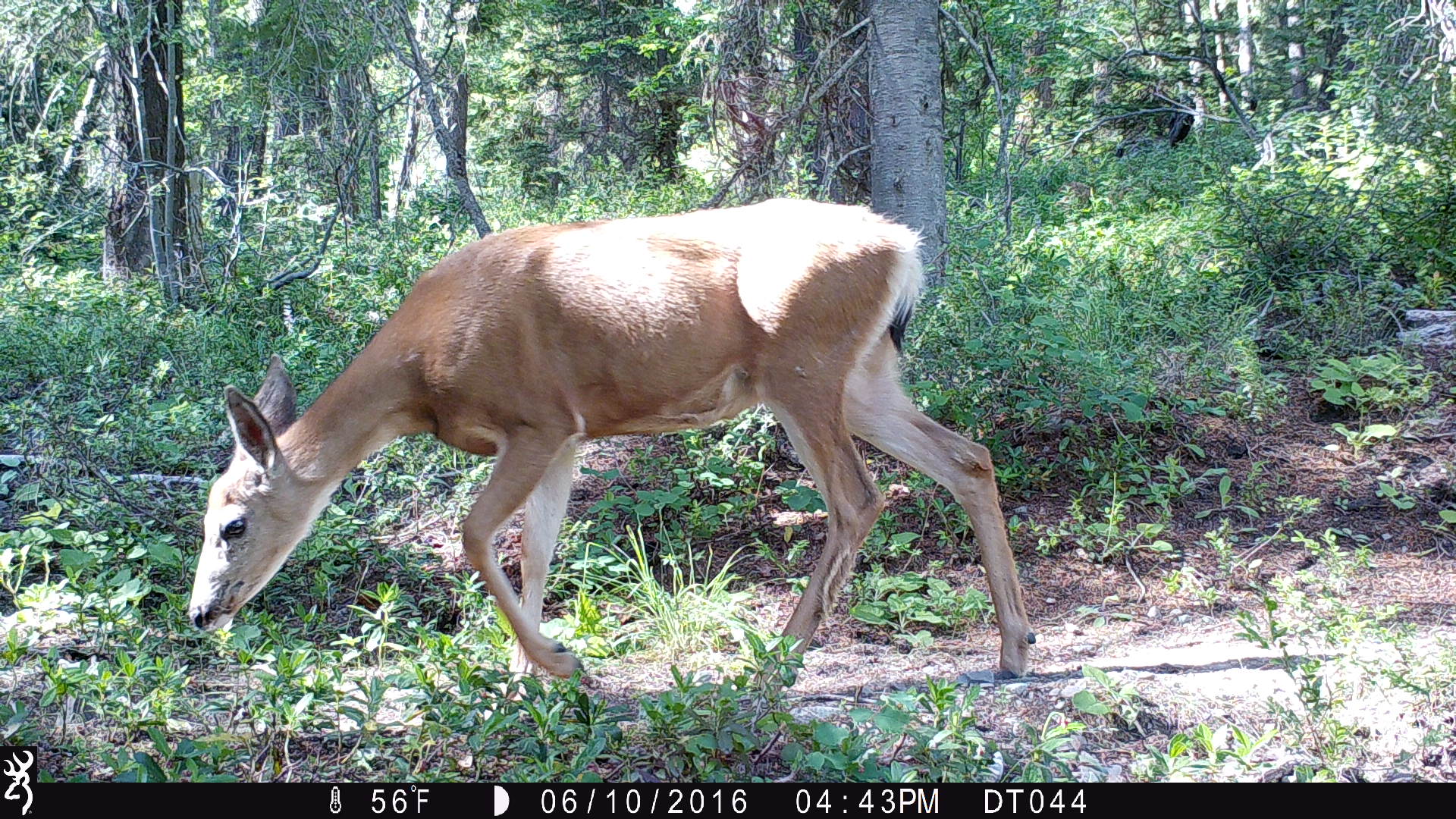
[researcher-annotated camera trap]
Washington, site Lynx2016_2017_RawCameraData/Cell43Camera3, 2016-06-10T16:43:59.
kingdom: Animalia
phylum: Chordata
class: Mammalia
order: Artiodactyla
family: Cervidae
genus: Odocoileus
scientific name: Odocoileus hemionus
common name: mule deer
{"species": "Odocoileus hemionus (mule deer)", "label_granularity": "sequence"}